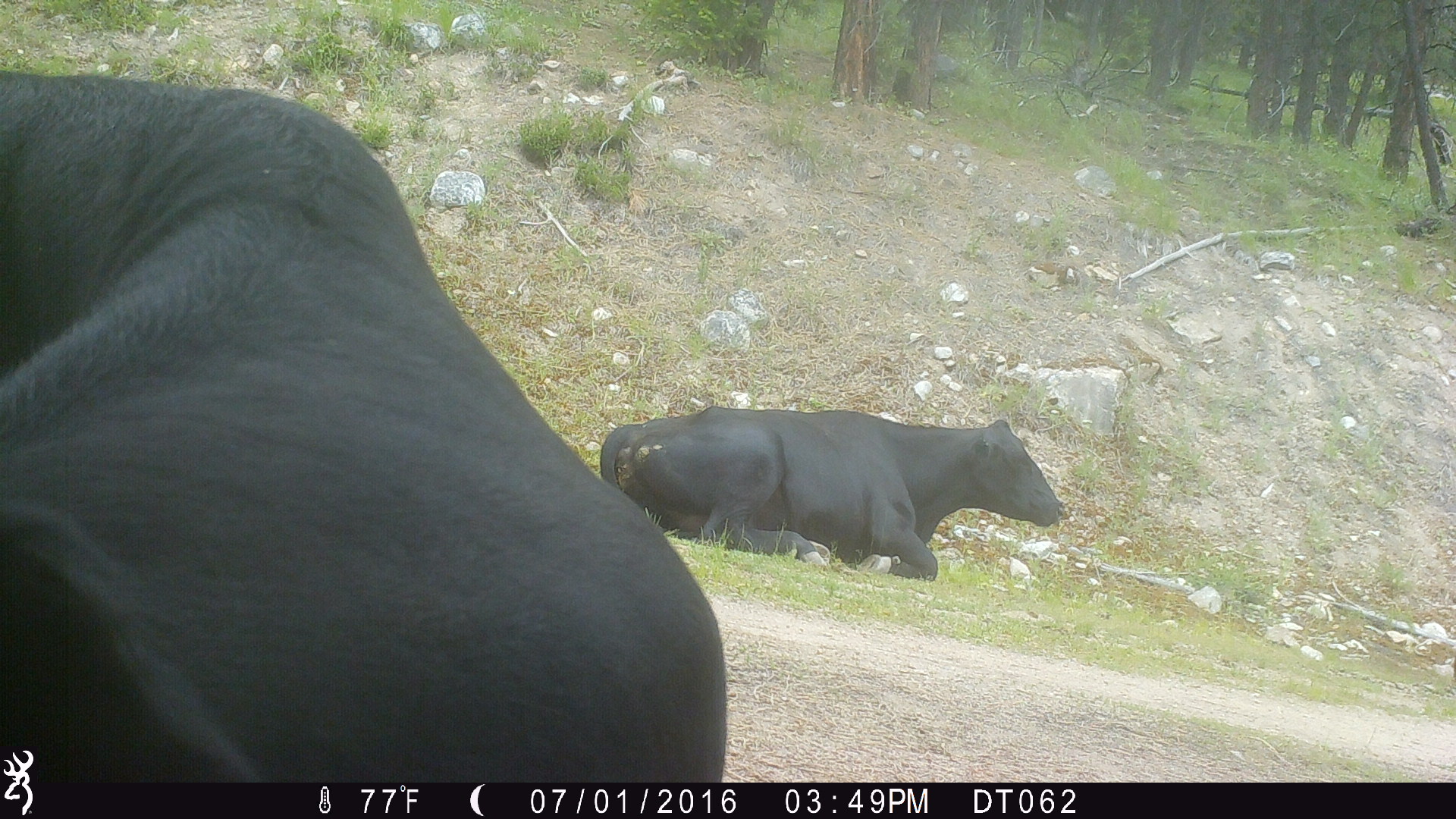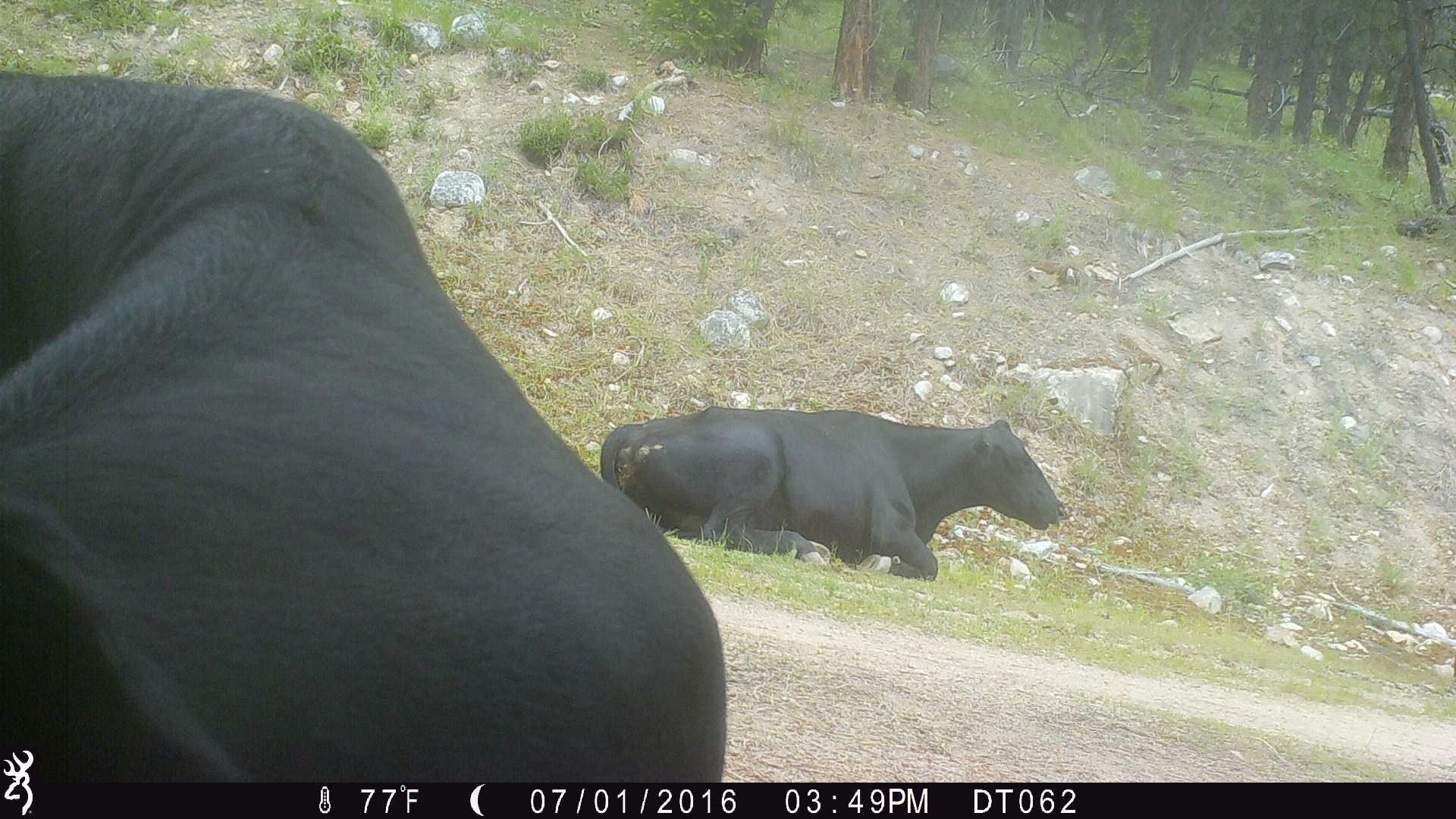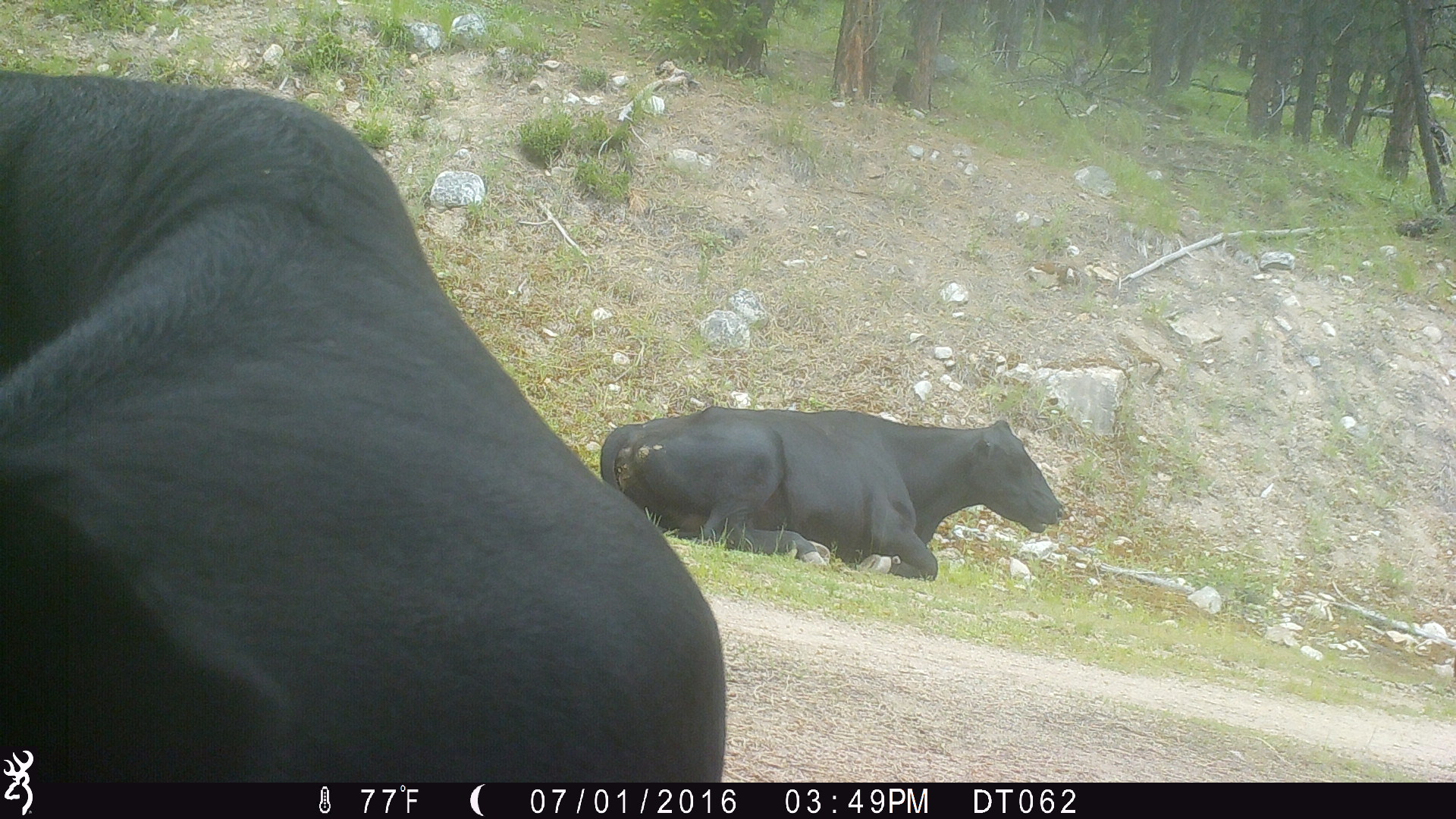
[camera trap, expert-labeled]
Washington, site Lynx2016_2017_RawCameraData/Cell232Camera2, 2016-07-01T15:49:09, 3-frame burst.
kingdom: Animalia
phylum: Chordata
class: Mammalia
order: Artiodactyla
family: Bovidae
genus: Bos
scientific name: Bos taurus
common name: domestic cattle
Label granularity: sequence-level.